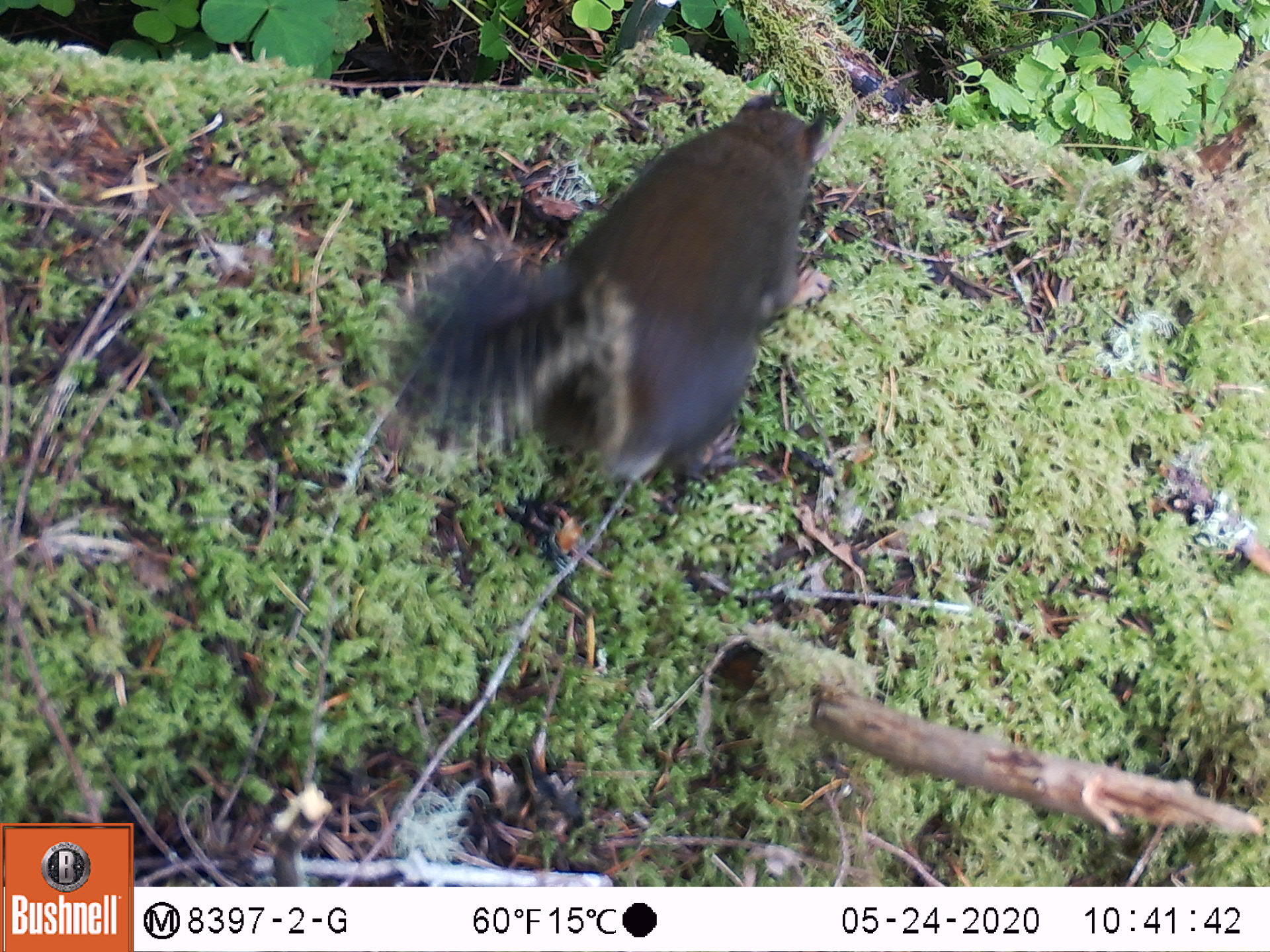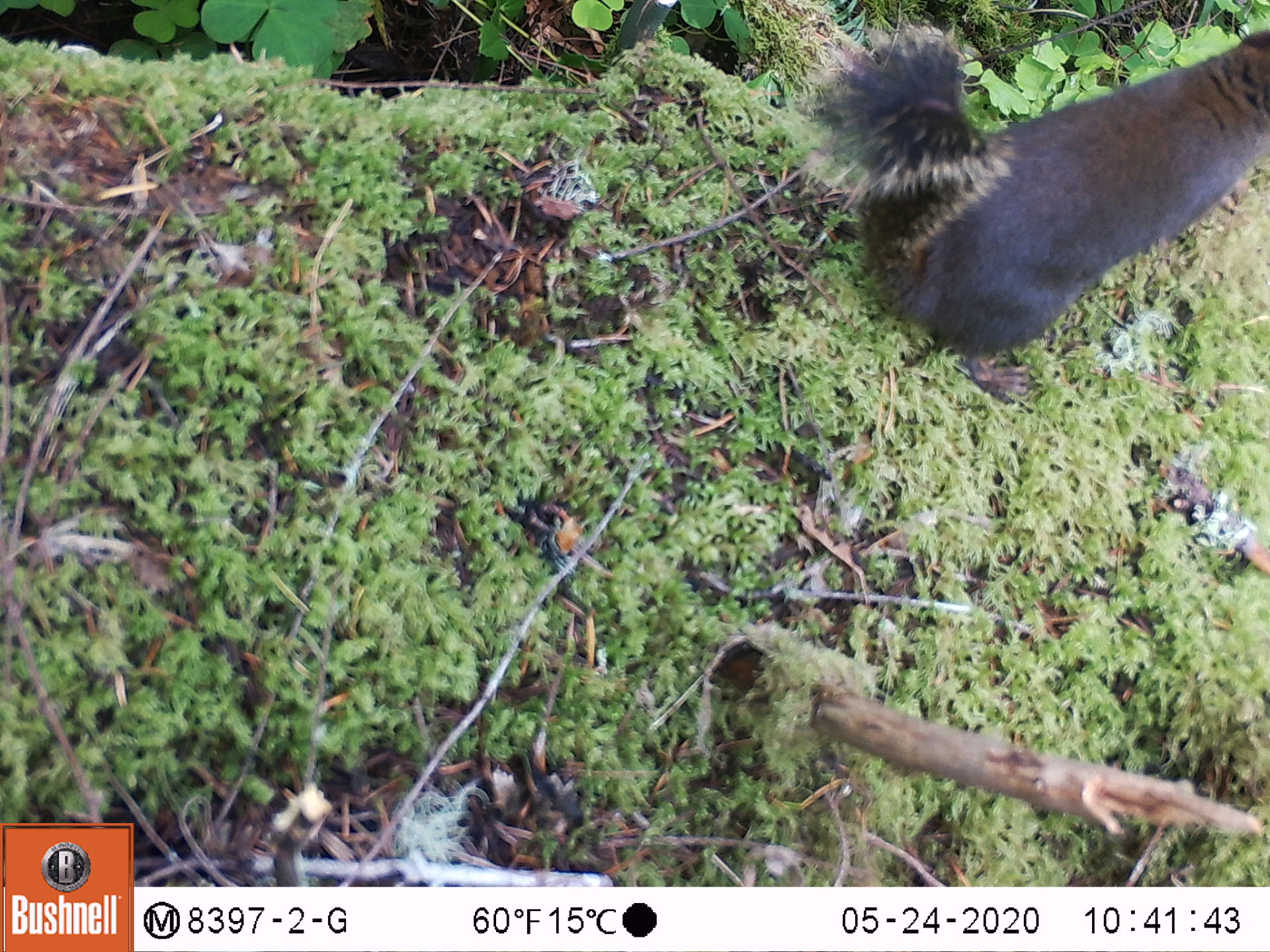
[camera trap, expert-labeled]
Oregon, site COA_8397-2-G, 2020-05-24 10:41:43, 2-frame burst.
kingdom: Animalia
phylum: Chordata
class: Mammalia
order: Rodentia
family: Sciuridae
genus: Tamiasciurus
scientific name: Tamiasciurus douglasii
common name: douglas squirrel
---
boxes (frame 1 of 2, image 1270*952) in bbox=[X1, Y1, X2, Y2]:
douglas squirrel: bbox=[389, 97, 834, 477]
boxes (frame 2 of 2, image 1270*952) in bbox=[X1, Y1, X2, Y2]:
douglas squirrel: bbox=[802, 19, 1269, 401]